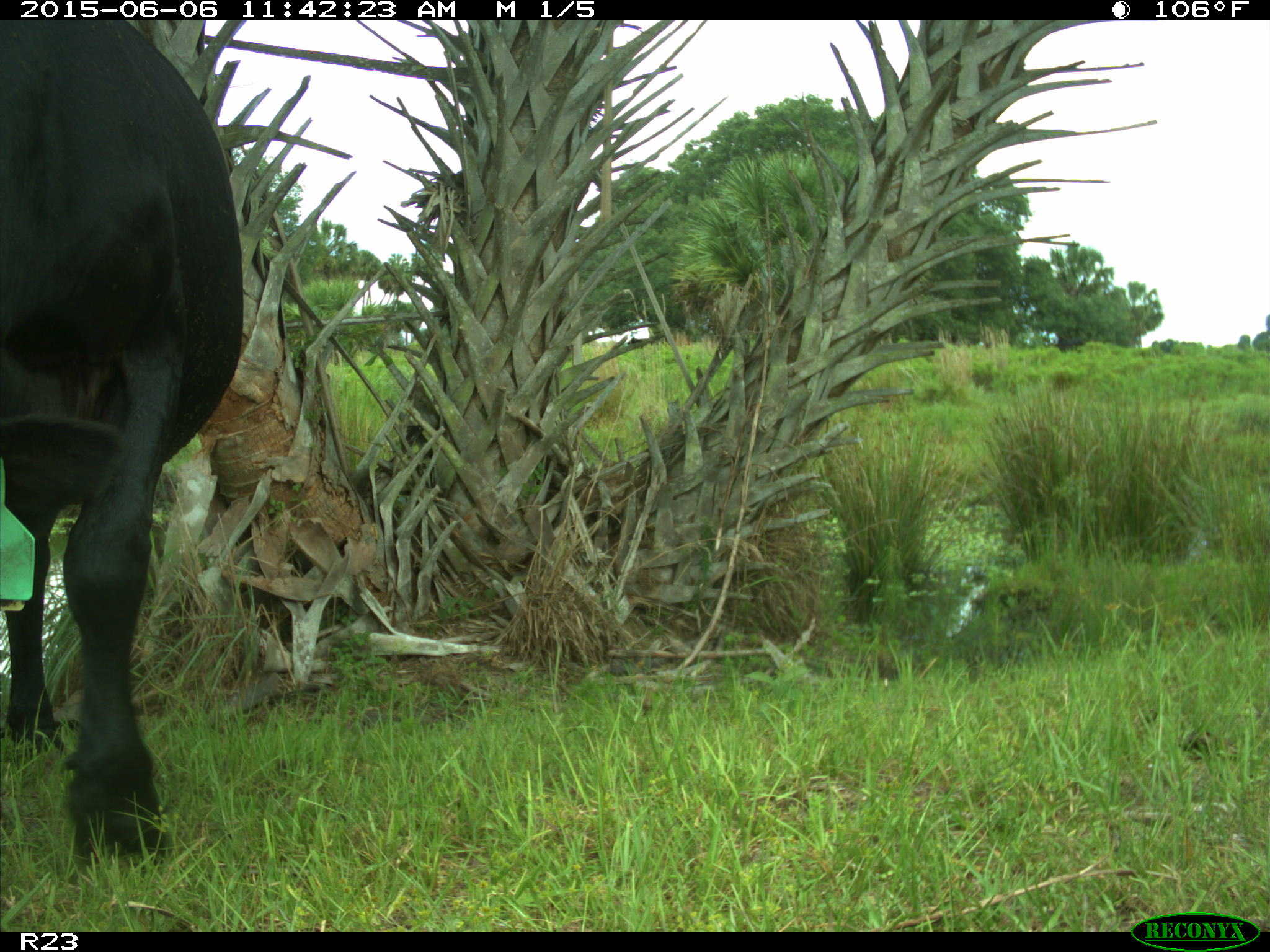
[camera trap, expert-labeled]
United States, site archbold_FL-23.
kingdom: Animalia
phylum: Chordata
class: Mammalia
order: Artiodactyla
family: Bovidae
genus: Bos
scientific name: Bos taurus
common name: domestic cow